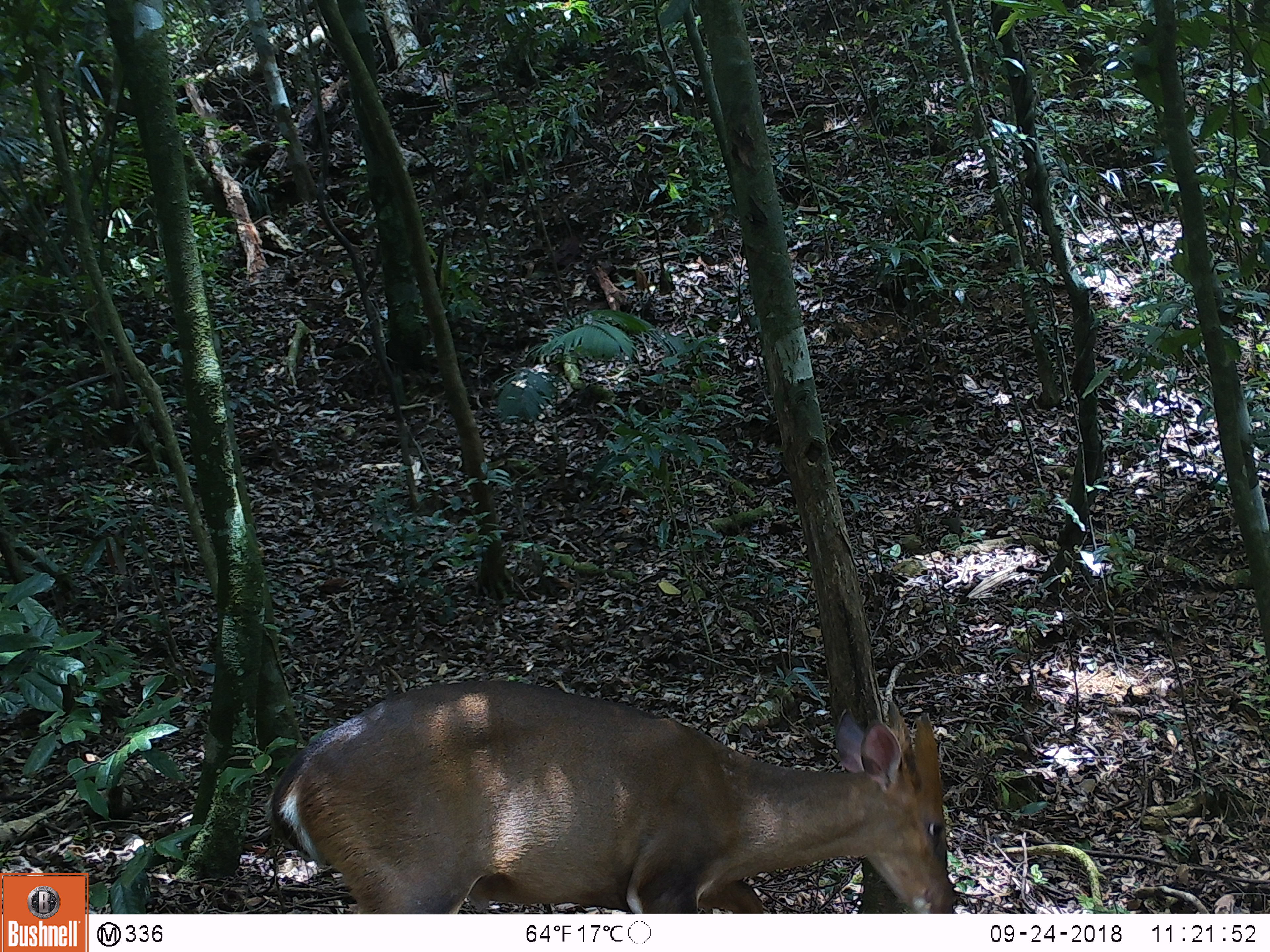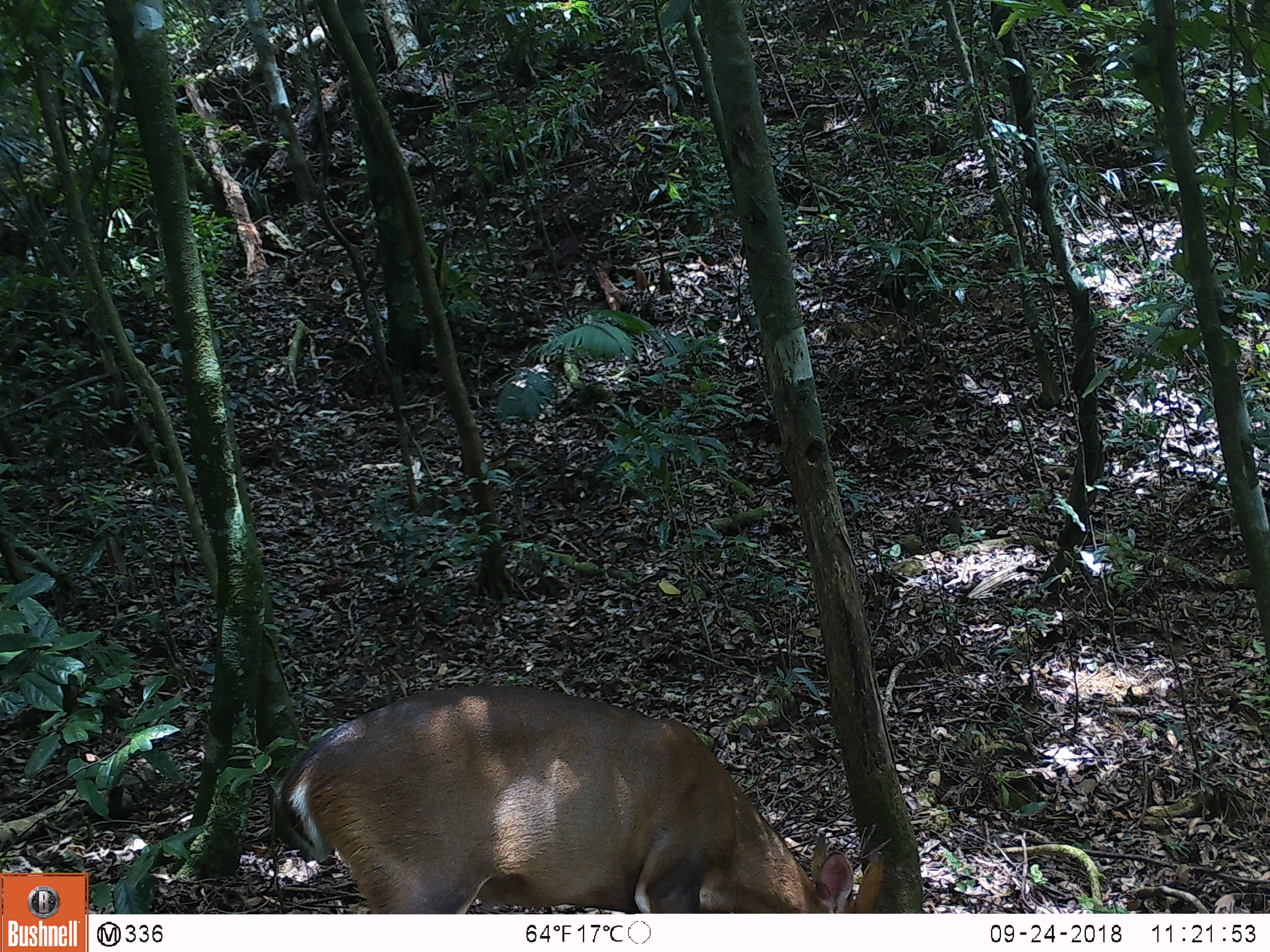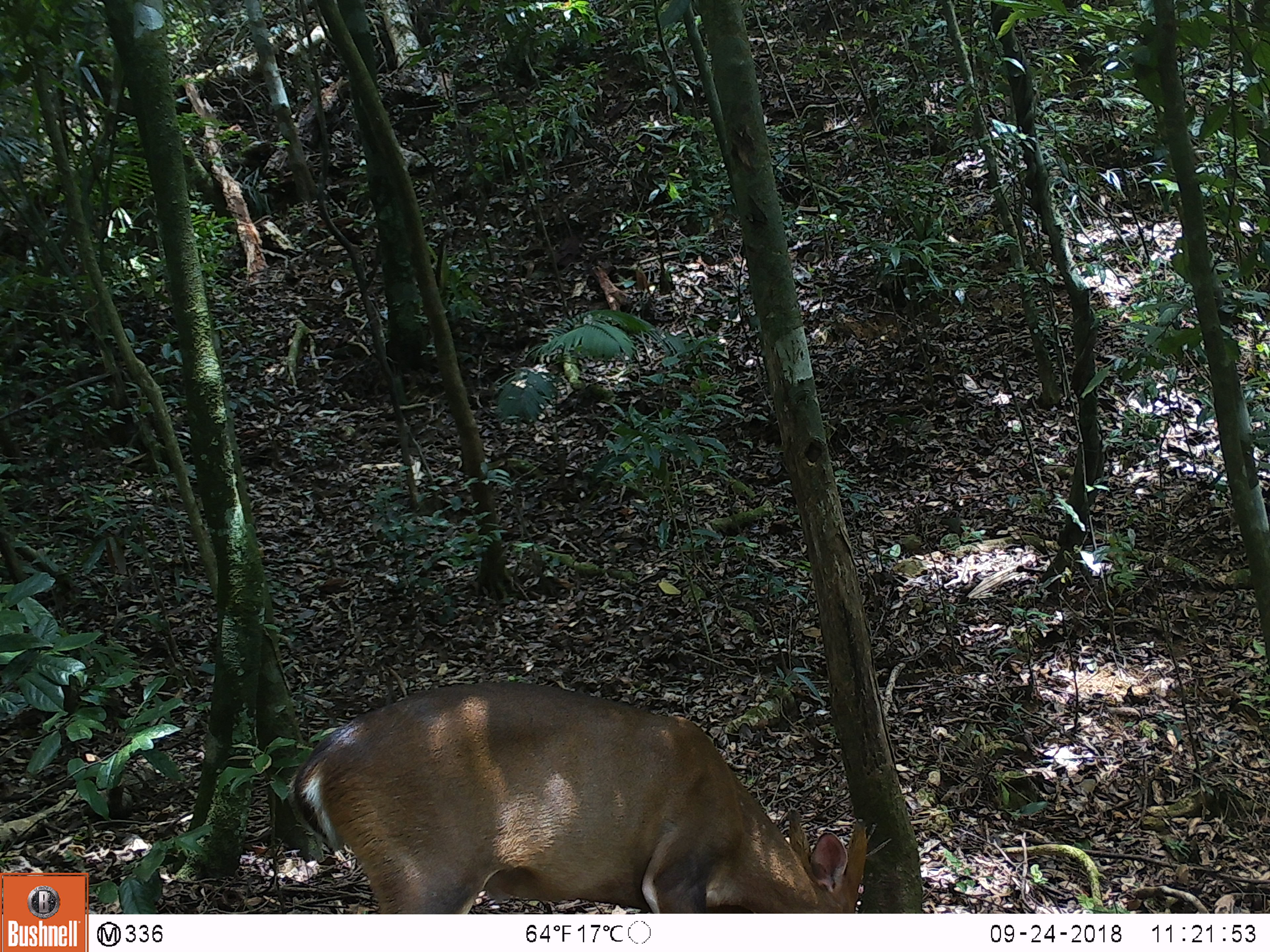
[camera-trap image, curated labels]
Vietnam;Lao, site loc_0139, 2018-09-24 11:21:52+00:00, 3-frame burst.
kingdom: Animalia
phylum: Chordata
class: Mammalia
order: Artiodactyla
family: Cervidae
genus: Muntiacus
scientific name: Muntiacus vuquangensis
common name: large-antlered muntjac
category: large antlered muntjac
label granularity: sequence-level